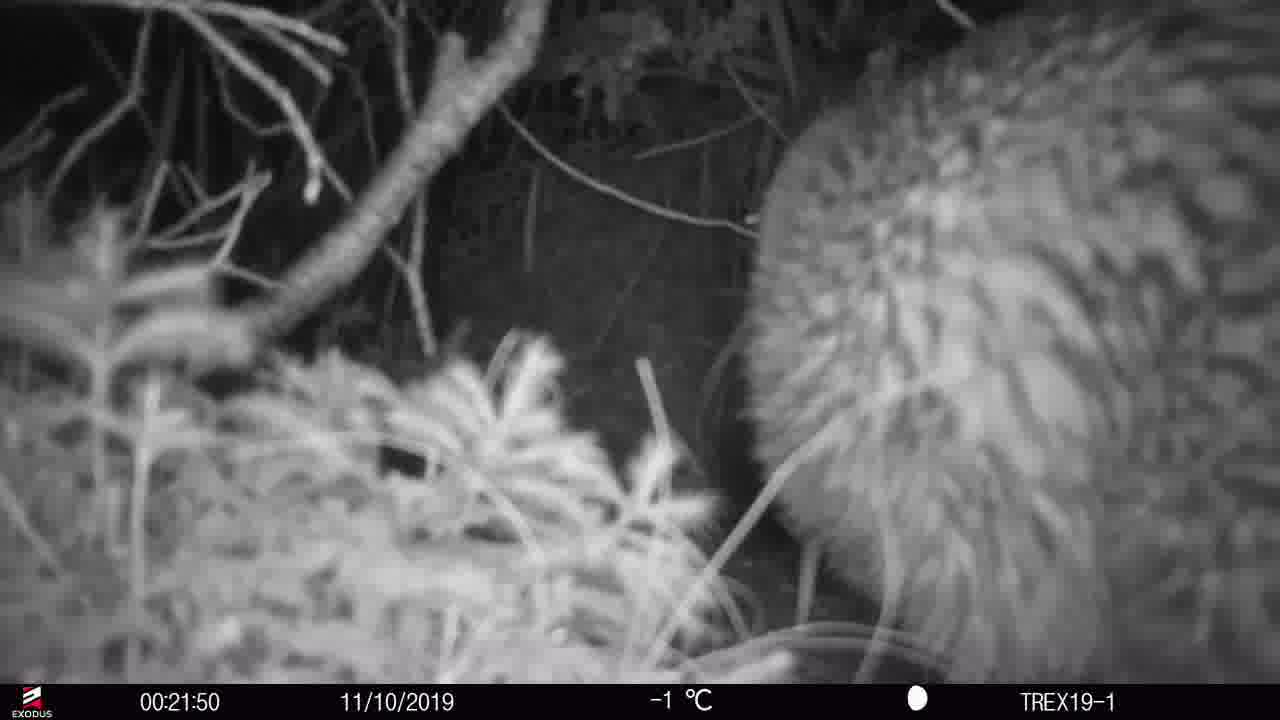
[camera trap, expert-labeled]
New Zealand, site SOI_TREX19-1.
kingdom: Animalia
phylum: Chordata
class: Aves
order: Apterygiformes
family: Apterygidae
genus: Apteryx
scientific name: Apteryx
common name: kiwi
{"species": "kiwi (Apteryx)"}